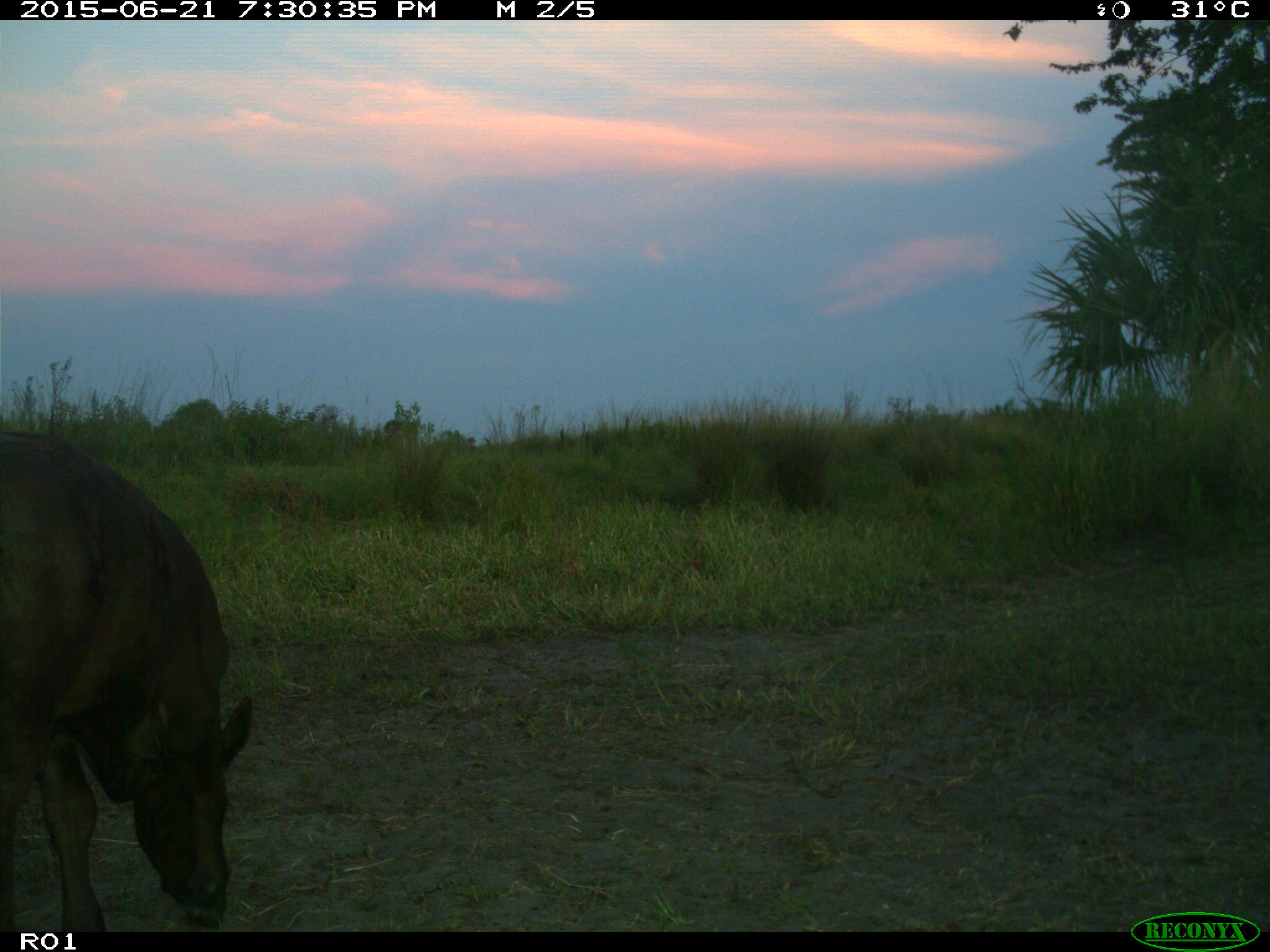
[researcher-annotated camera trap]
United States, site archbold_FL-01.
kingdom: Animalia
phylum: Chordata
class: Mammalia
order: Artiodactyla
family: Bovidae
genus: Bos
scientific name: Bos taurus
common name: domestic cow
Bos taurus (domestic cow).